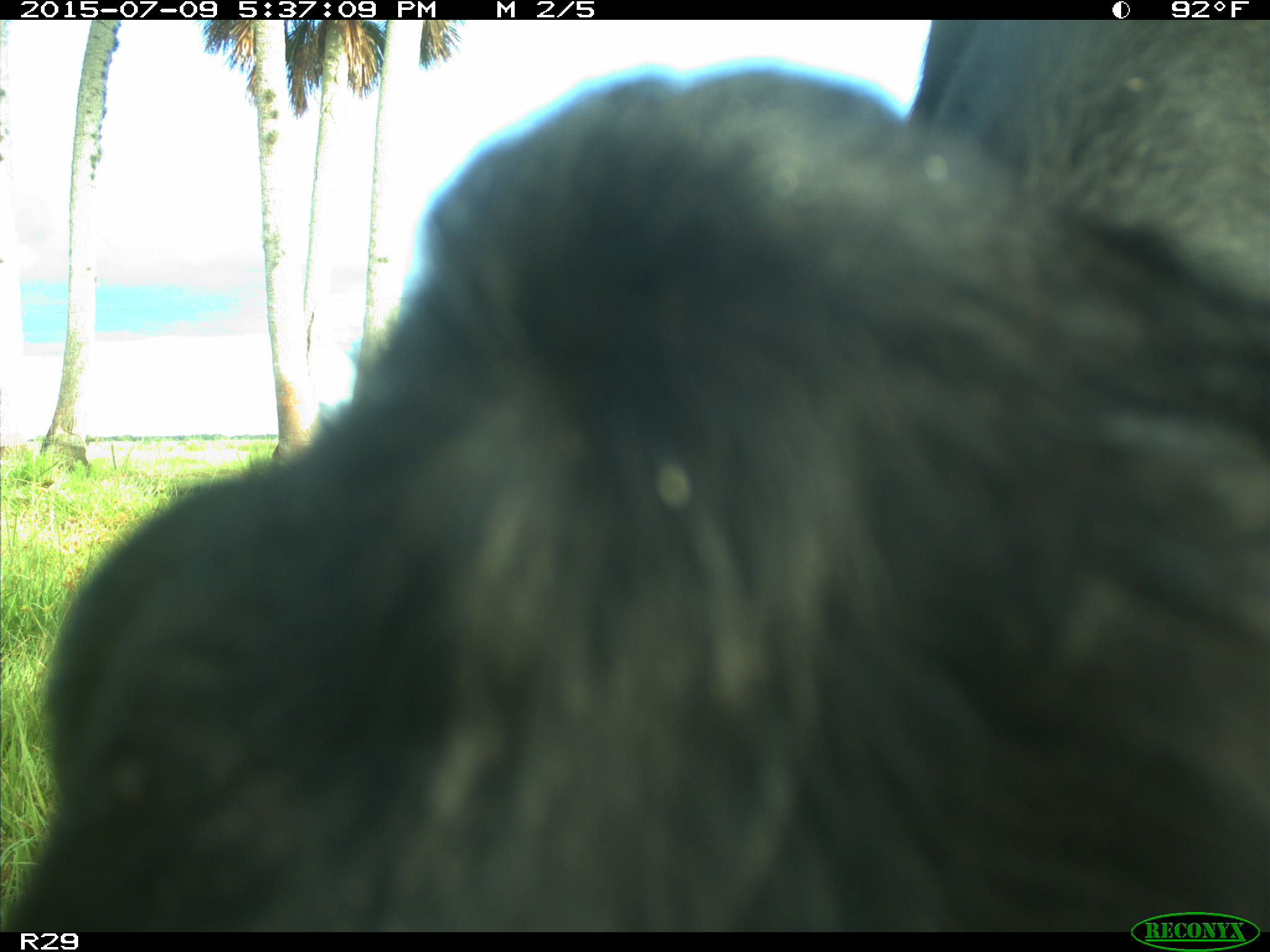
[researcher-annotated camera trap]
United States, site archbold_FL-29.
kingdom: Animalia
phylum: Chordata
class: Mammalia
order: Artiodactyla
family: Bovidae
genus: Bos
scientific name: Bos taurus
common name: domestic cow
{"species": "Bos taurus (domestic cow)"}